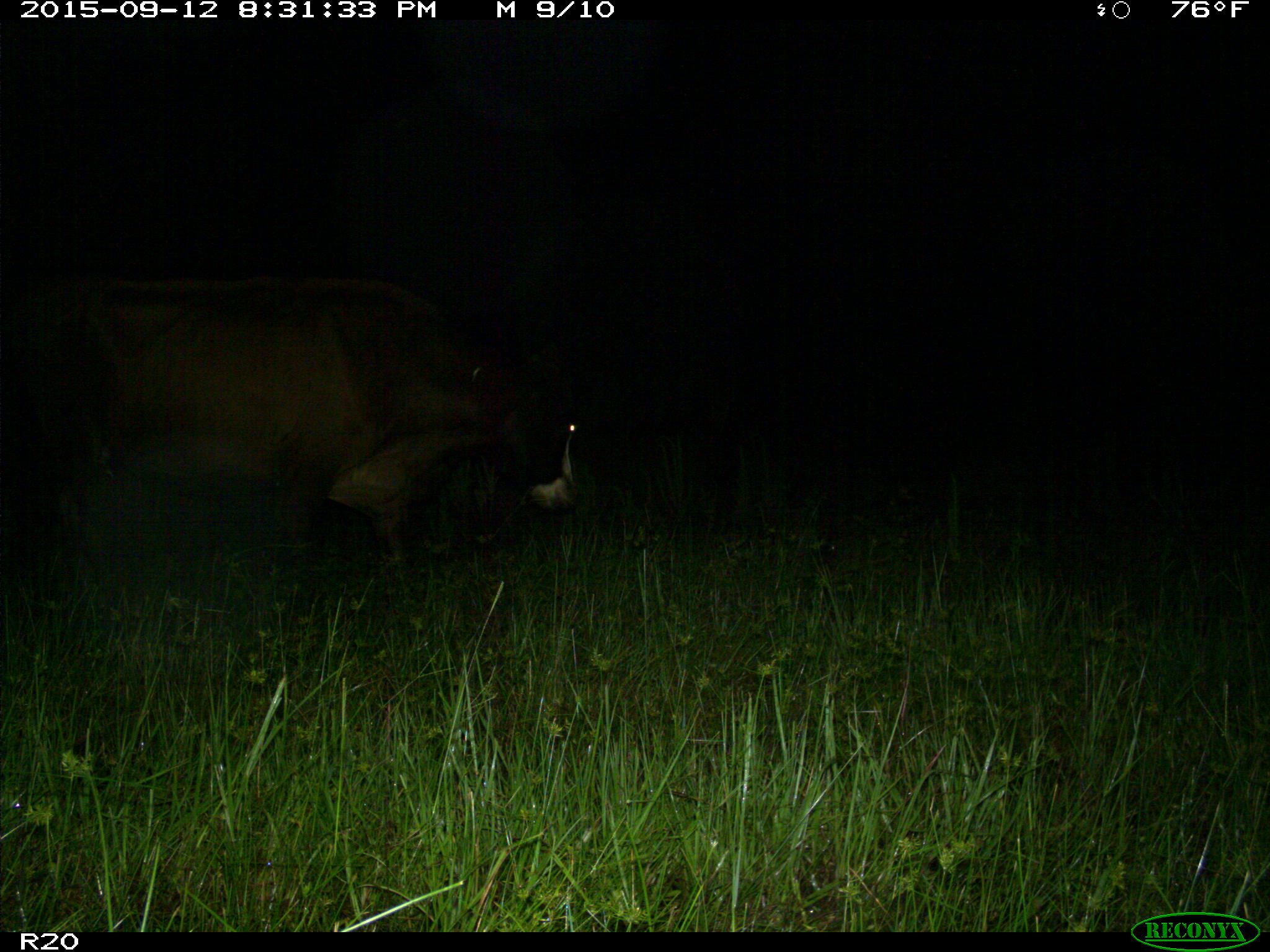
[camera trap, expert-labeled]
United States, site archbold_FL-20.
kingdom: Animalia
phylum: Chordata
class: Mammalia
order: Artiodactyla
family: Bovidae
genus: Bos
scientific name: Bos taurus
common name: domestic cow